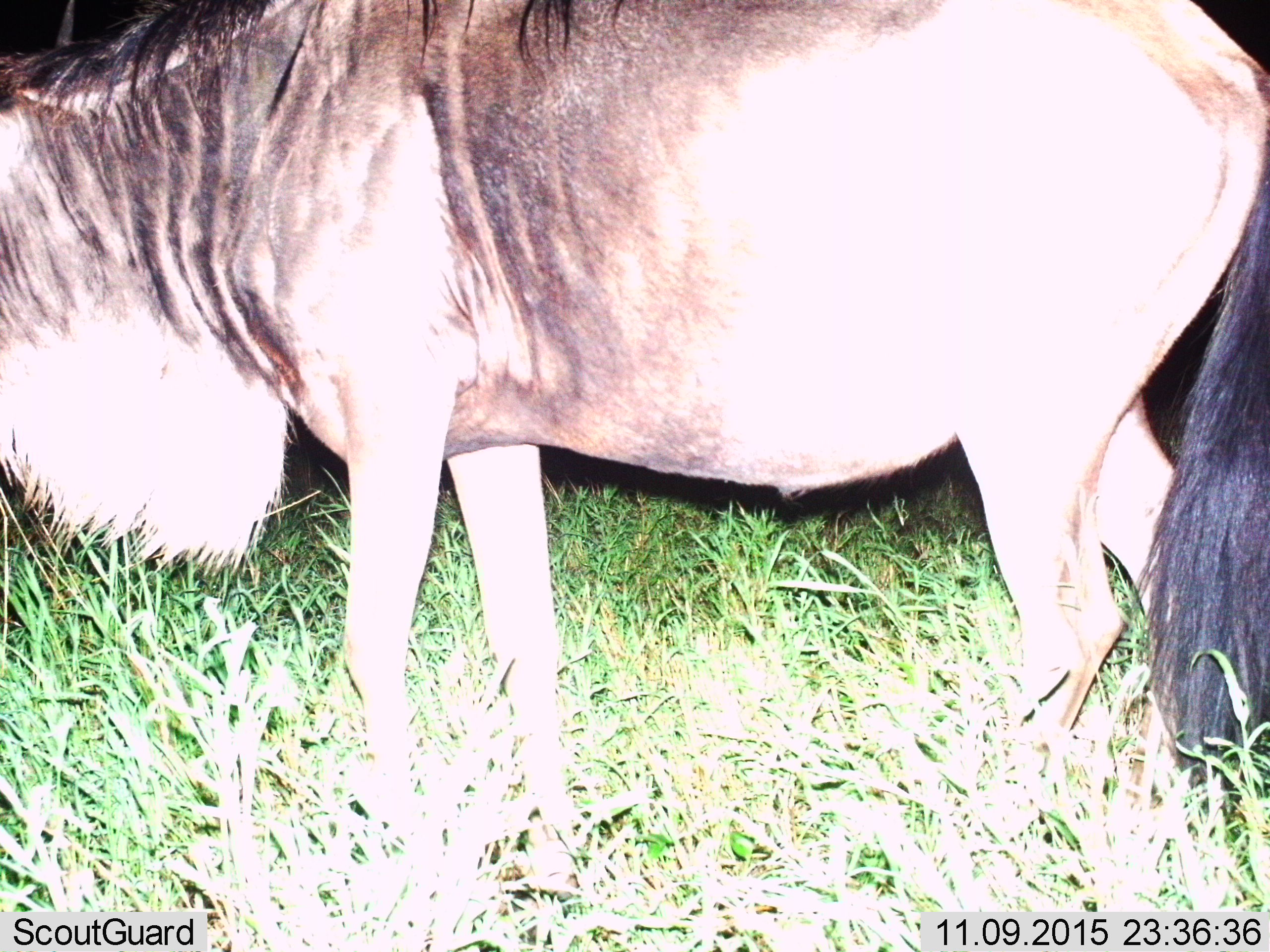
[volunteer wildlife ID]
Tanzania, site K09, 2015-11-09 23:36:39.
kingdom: Animalia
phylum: Chordata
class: Mammalia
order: Artiodactyla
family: Bovidae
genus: Connochaetes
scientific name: Connochaetes taurinus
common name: blue wildebeest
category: wildebeest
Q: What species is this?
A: Wildebeest (blue wildebeest) (Connochaetes taurinus).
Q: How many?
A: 1.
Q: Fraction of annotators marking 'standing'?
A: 56%.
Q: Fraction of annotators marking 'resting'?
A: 0%.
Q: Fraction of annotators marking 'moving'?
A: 33%.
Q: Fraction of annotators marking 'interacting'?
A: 0%.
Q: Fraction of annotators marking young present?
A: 0%.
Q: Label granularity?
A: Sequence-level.